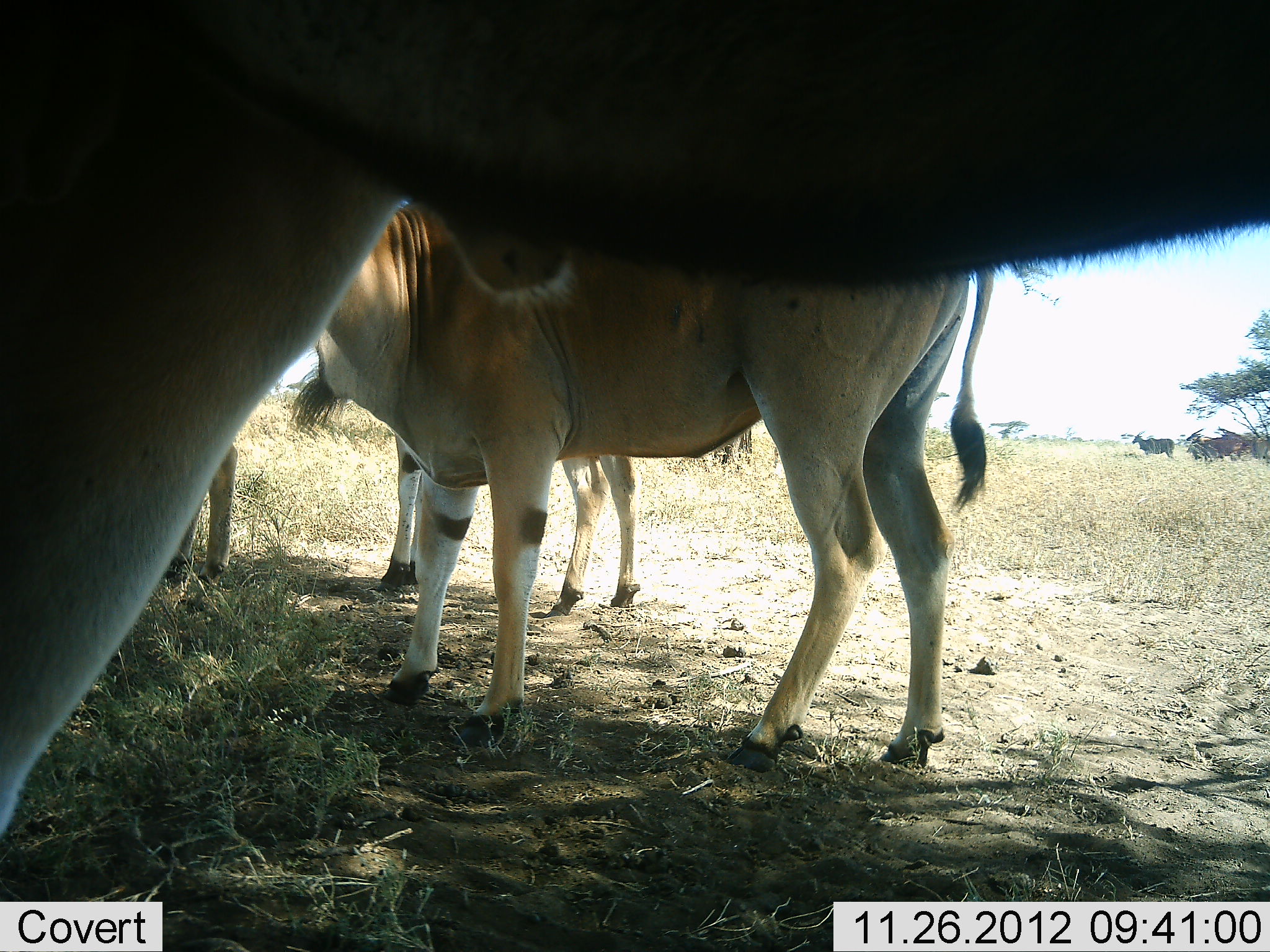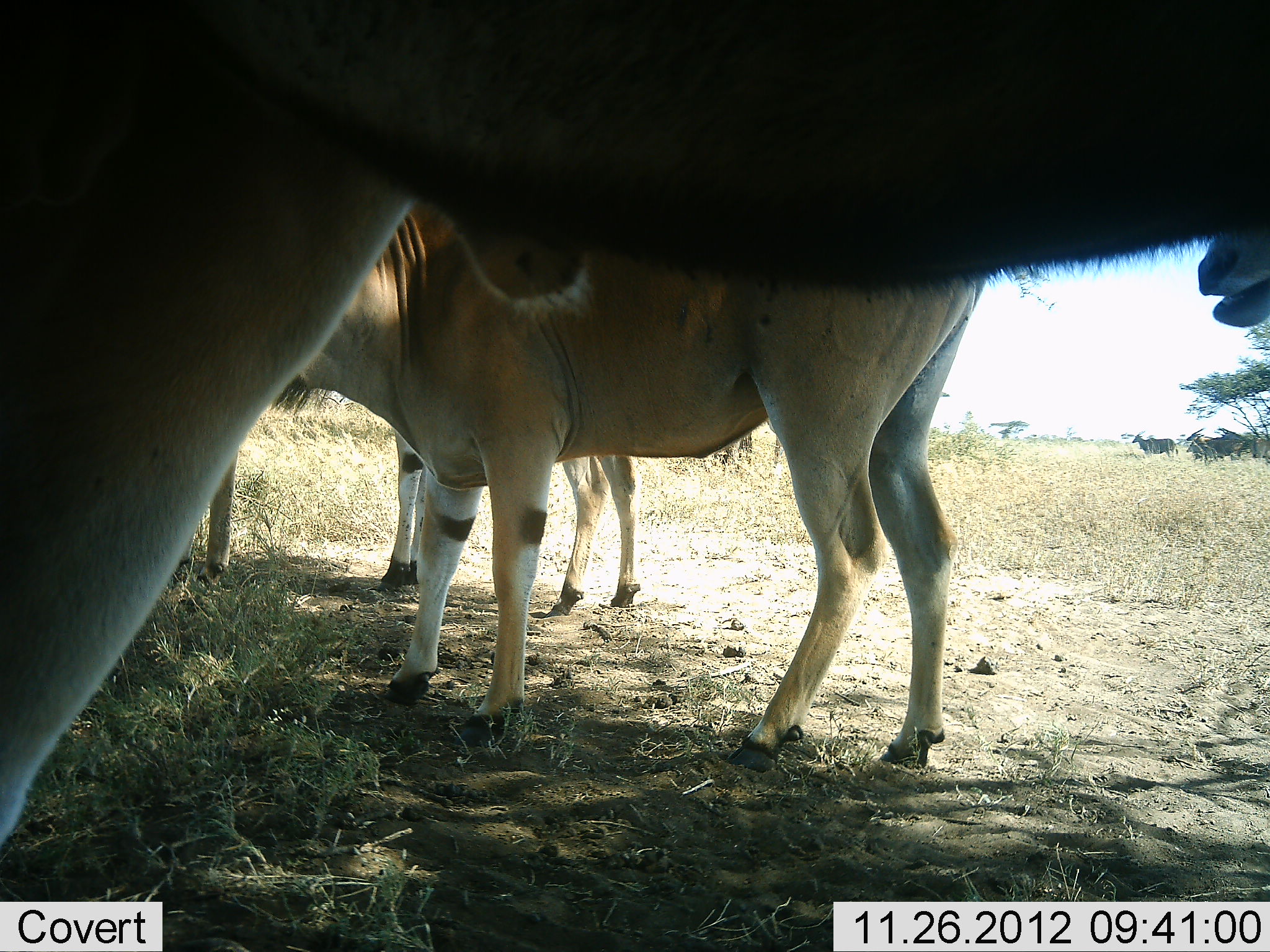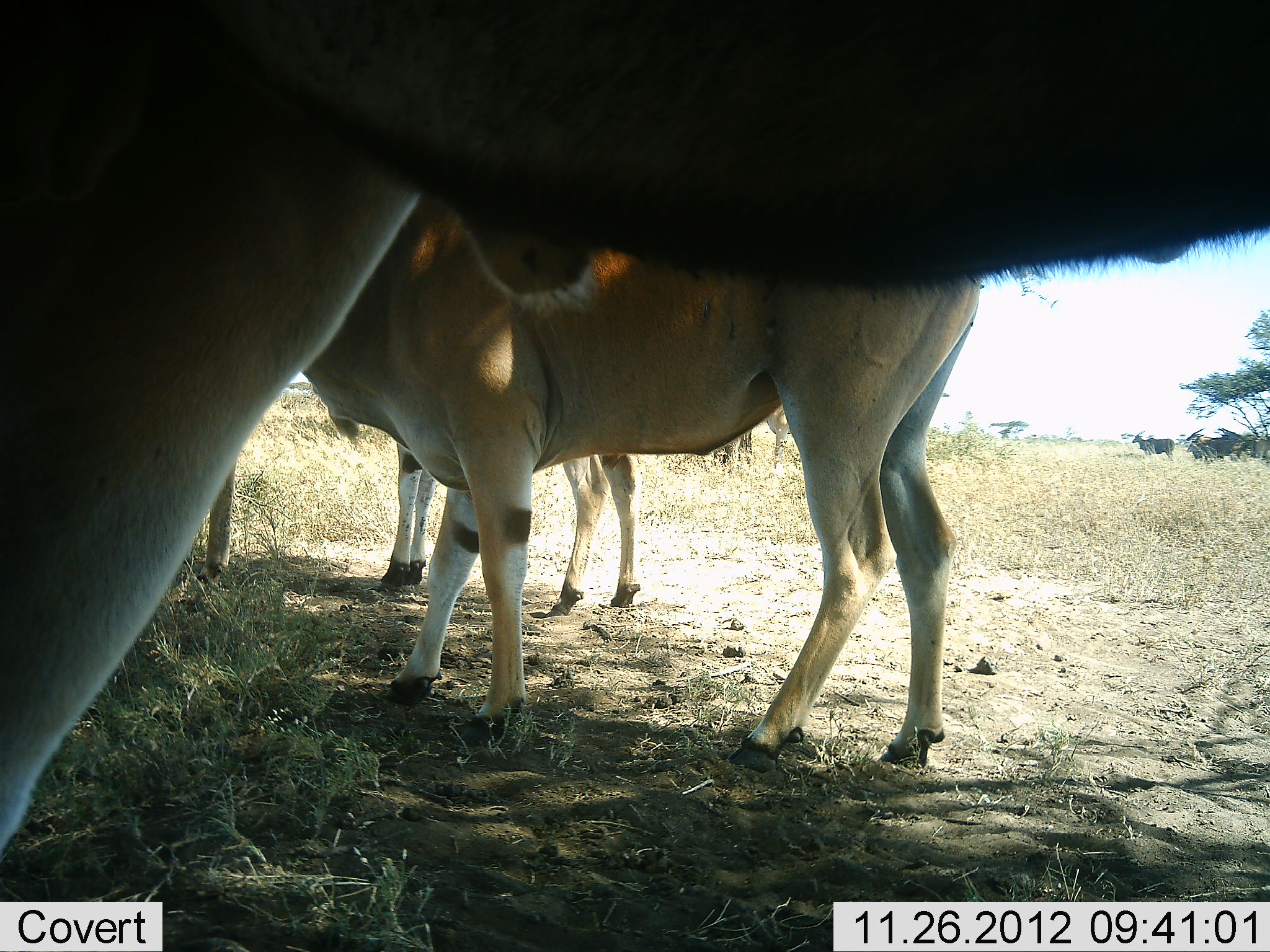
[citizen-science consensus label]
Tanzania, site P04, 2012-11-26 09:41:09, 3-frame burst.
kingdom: Animalia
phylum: Chordata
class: Mammalia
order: Artiodactyla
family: Bovidae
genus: Tragelaphus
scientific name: Tragelaphus oryx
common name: eland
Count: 6.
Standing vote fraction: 100%.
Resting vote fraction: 0%.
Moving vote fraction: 0%.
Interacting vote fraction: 0%.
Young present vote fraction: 0%.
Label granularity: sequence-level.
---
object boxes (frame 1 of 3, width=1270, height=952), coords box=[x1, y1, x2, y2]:
animal: box=[1, 0, 1270, 835]; box=[316, 199, 995, 772]; box=[289, 365, 641, 620]; box=[161, 444, 238, 580]; box=[1186, 428, 1244, 462]; box=[1132, 432, 1175, 459]; box=[1253, 435, 1270, 462]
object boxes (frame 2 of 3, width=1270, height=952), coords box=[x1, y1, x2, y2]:
animal: box=[1, 0, 1268, 838]; box=[290, 198, 988, 774]; box=[384, 424, 642, 621]; box=[1197, 226, 1270, 328]; box=[180, 454, 237, 584]; box=[1187, 428, 1244, 460]; box=[1132, 431, 1178, 458]; box=[1215, 427, 1251, 458]; box=[1250, 436, 1270, 459]; box=[1186, 443, 1209, 460]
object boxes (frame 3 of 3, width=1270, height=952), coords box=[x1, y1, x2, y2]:
animal: box=[0, 0, 1268, 848]; box=[303, 195, 982, 774]; box=[382, 443, 642, 622]; box=[196, 460, 234, 585]; box=[1187, 428, 1244, 461]; box=[765, 404, 793, 459]; box=[1133, 431, 1175, 457]; box=[1244, 437, 1270, 459]; box=[1187, 444, 1208, 461]